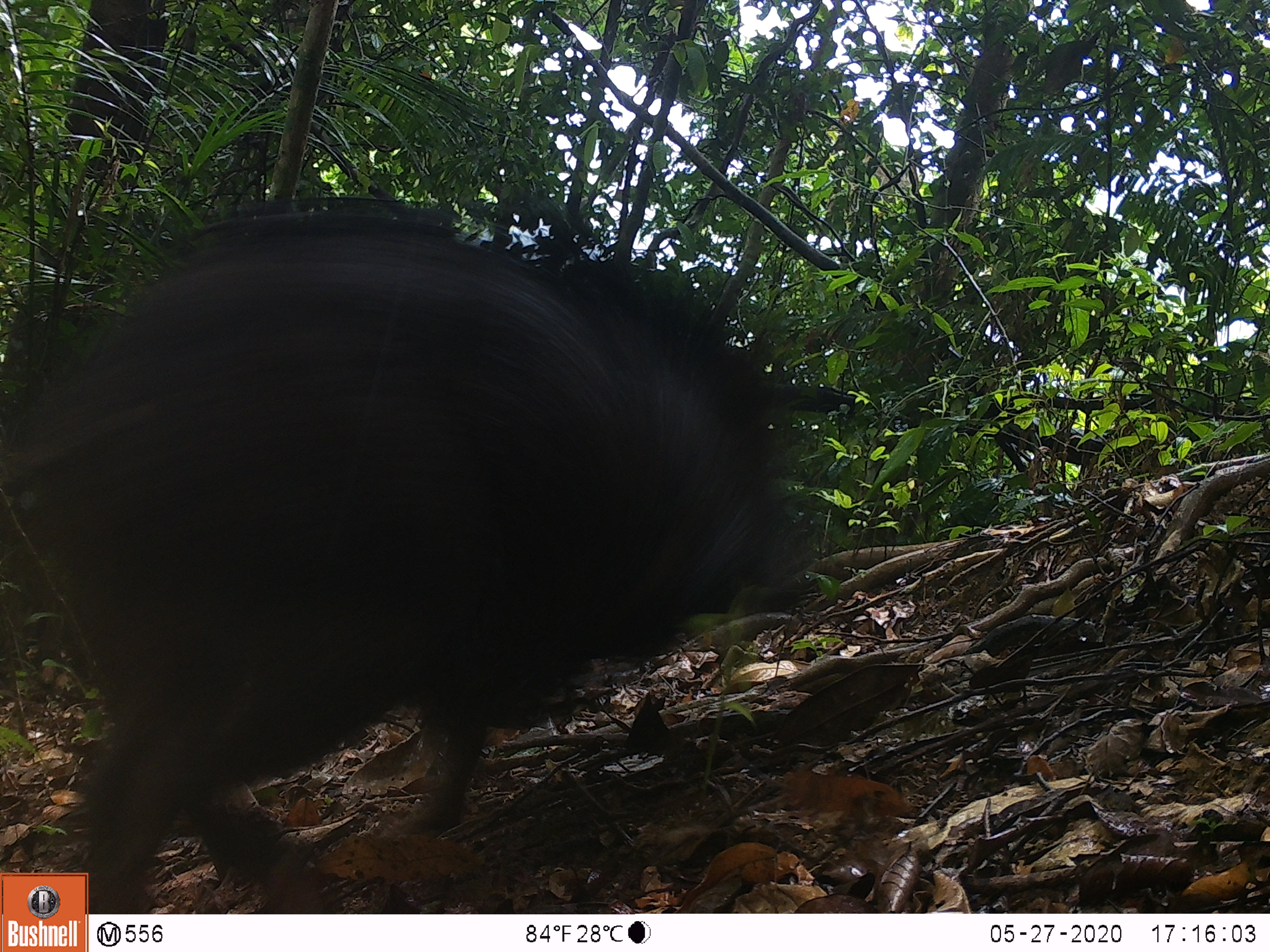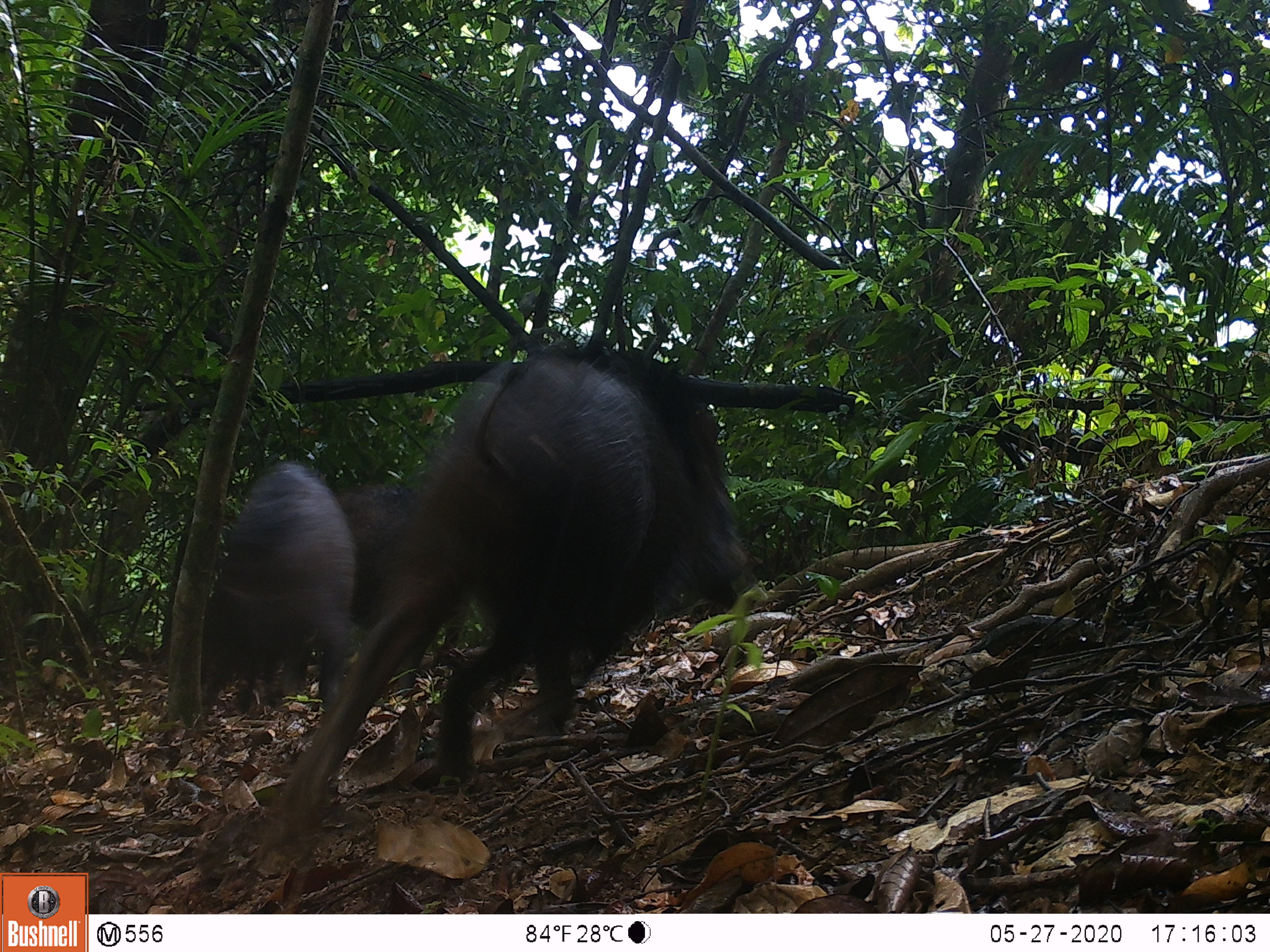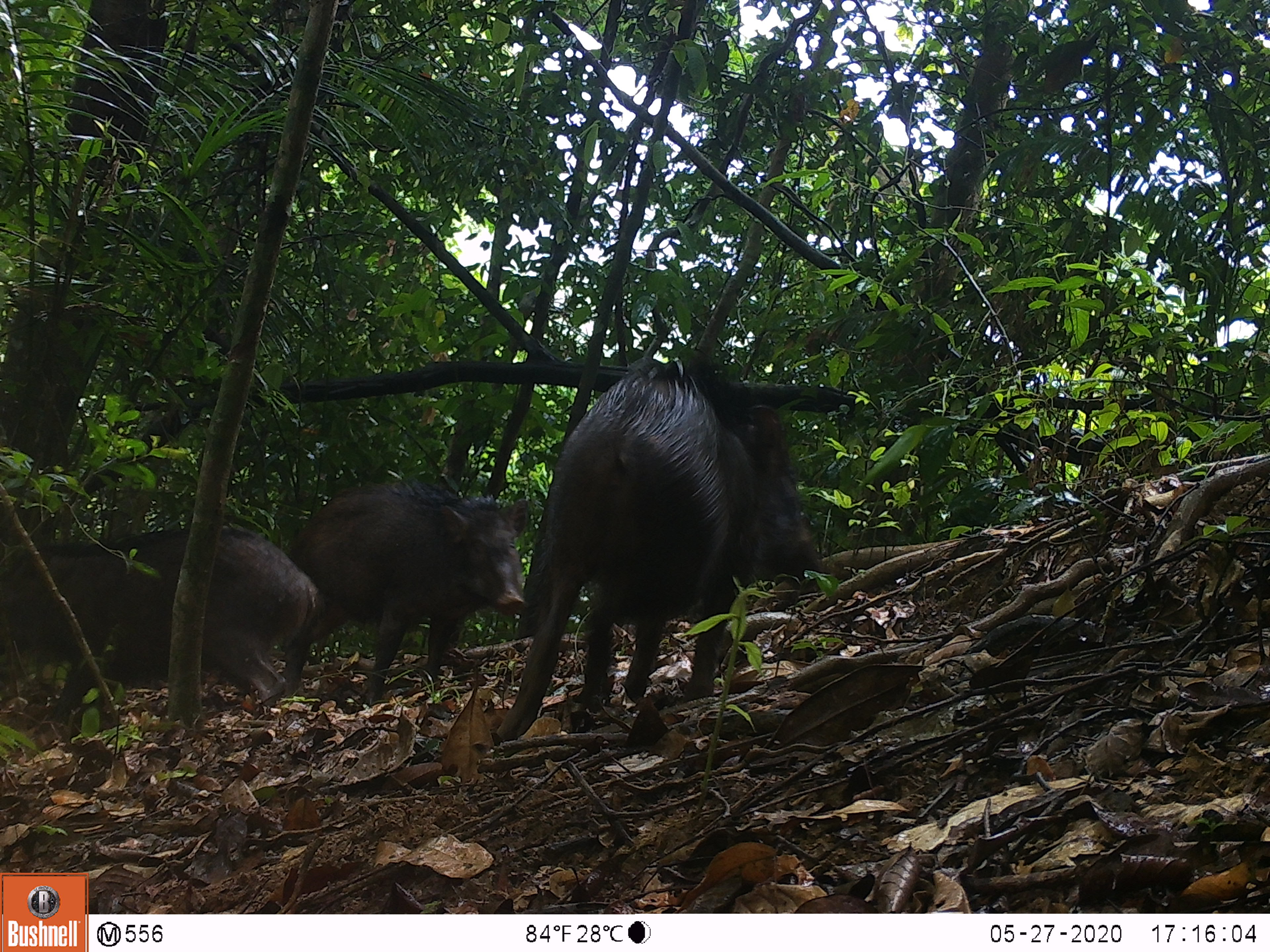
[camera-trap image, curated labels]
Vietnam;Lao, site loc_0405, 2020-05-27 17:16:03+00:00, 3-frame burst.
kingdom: Animalia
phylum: Chordata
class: Mammalia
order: Artiodactyla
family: Suidae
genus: Sus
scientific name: Sus scrofa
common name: eurasian wild pig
Eurasian wild pig (Sus scrofa). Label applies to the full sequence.